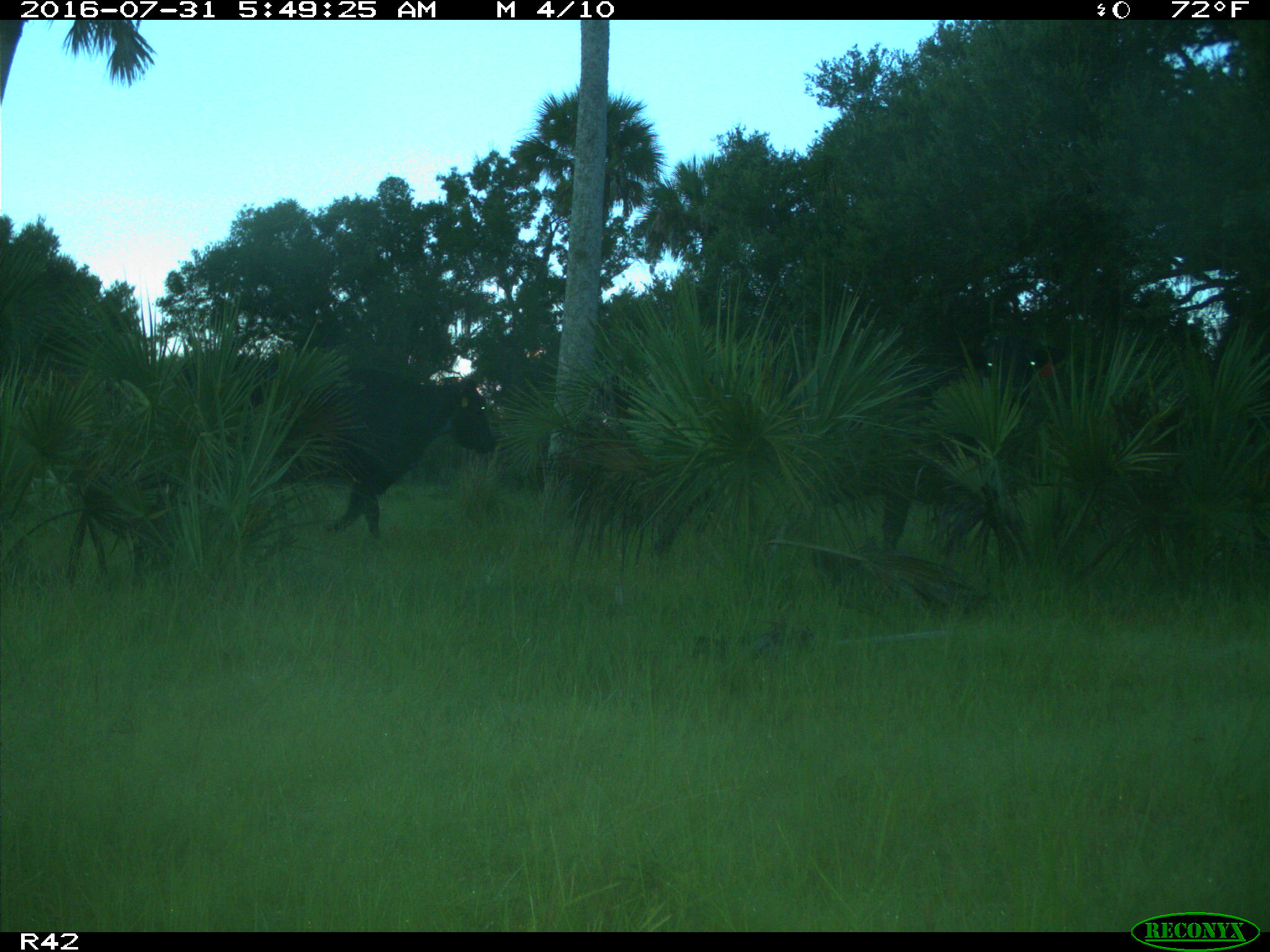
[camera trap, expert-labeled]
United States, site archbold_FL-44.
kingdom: Animalia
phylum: Chordata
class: Mammalia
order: Artiodactyla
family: Bovidae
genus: Bos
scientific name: Bos taurus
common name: domestic cow